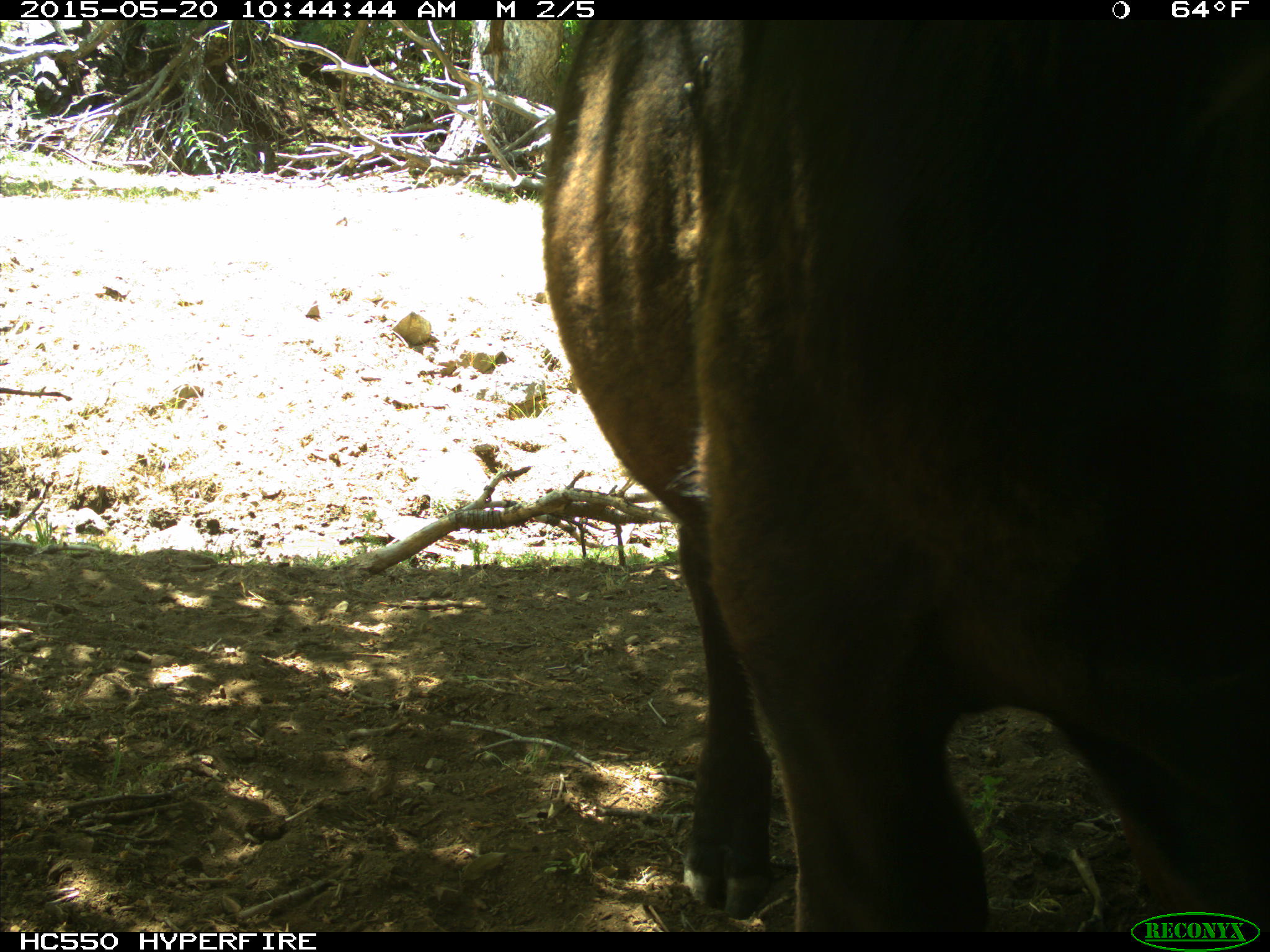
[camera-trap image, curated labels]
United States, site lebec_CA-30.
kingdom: Animalia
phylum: Chordata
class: Mammalia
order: Artiodactyla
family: Bovidae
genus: Bos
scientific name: Bos taurus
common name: domestic cow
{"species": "Bos taurus (domestic cow)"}